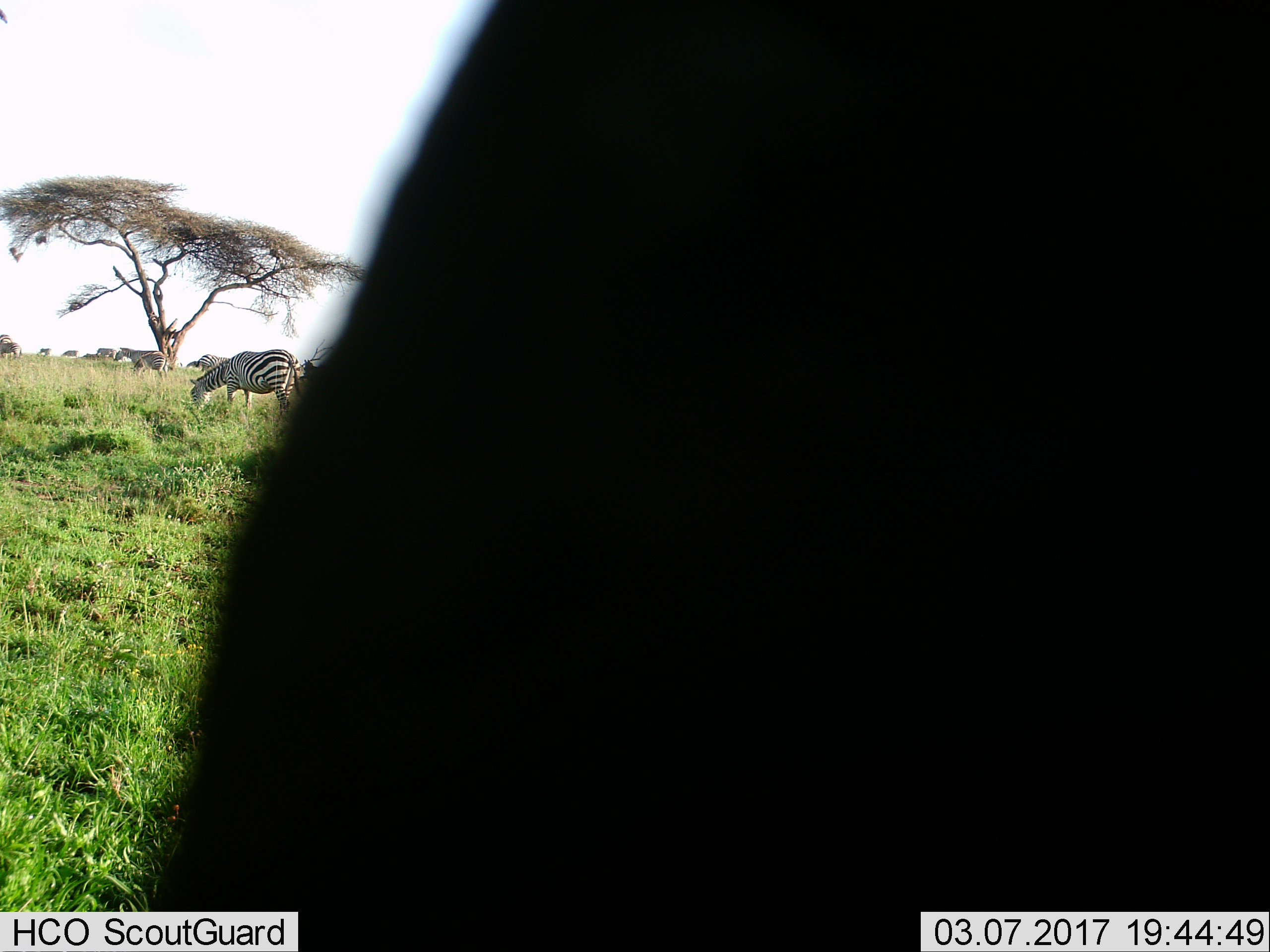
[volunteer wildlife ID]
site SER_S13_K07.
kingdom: Animalia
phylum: Chordata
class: Mammalia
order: Perissodactyla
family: Equidae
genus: Equus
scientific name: Equus quagga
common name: plains zebra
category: zebraplains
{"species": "zebraplains (plains zebra) (Equus quagga)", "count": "9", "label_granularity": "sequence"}